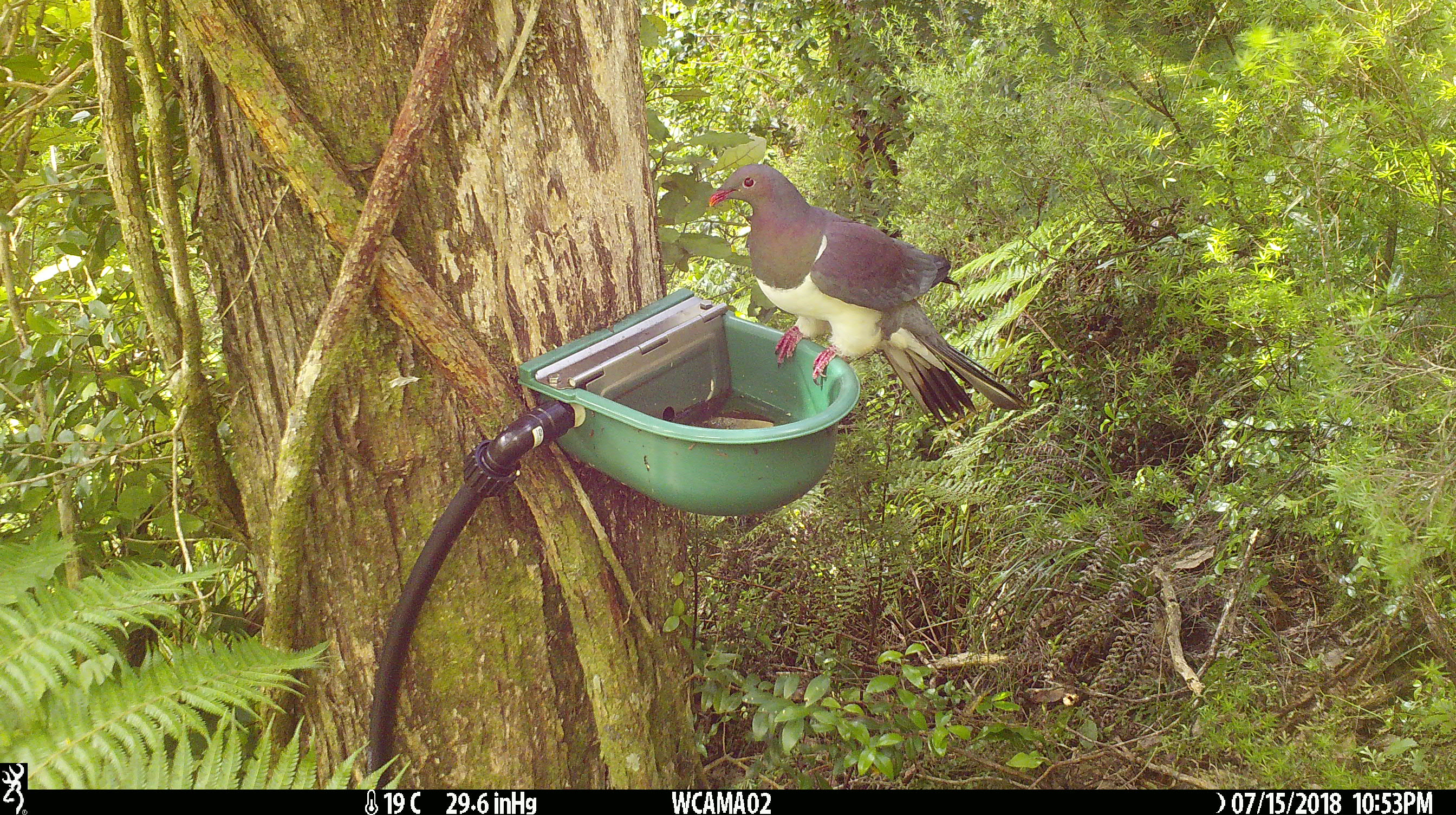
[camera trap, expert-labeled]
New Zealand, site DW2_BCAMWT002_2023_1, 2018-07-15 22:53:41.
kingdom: Animalia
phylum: Chordata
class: Aves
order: Columbiformes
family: Columbidae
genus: Hemiphaga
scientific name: Hemiphaga novaeseelandiae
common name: new zealand pigeon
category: kereru